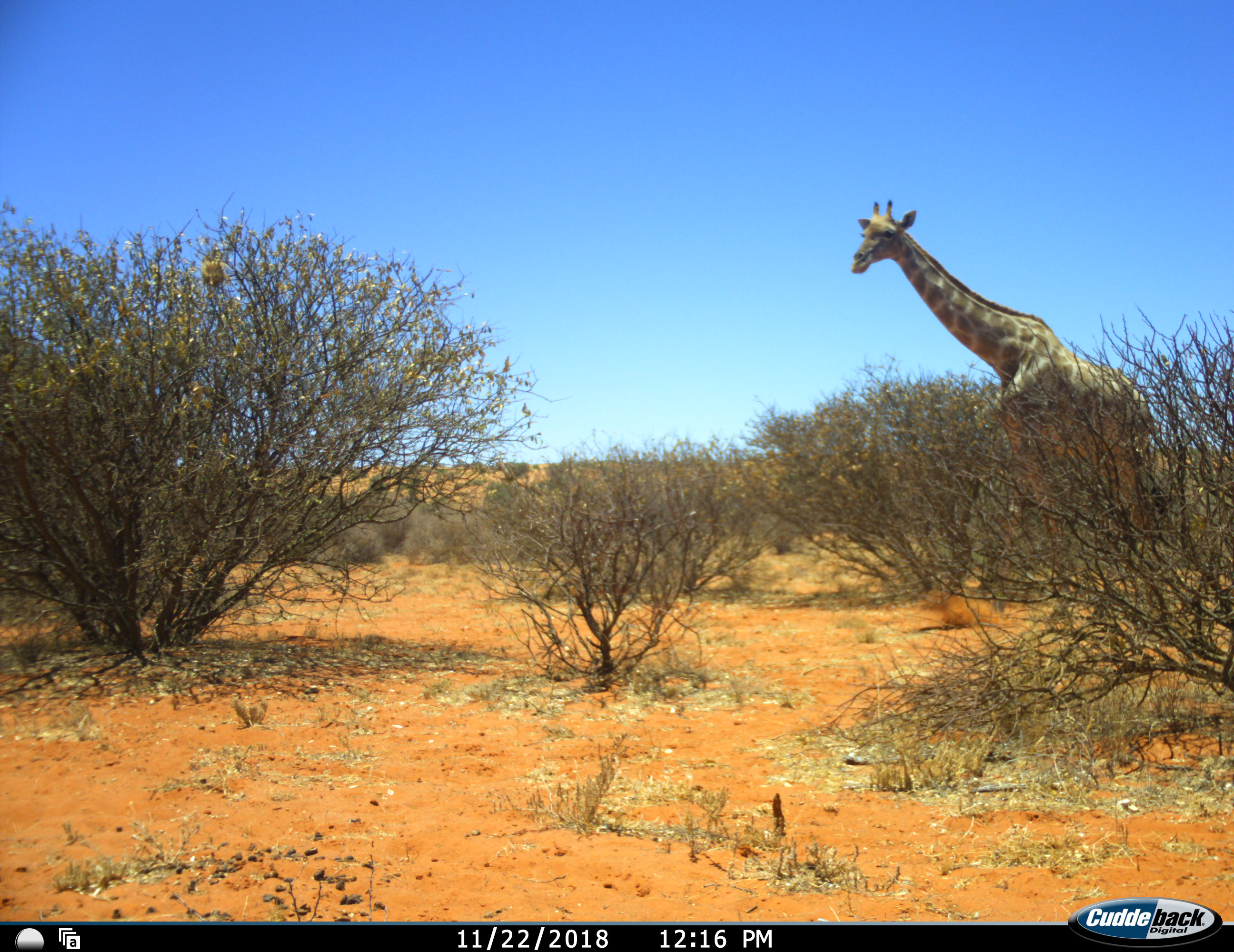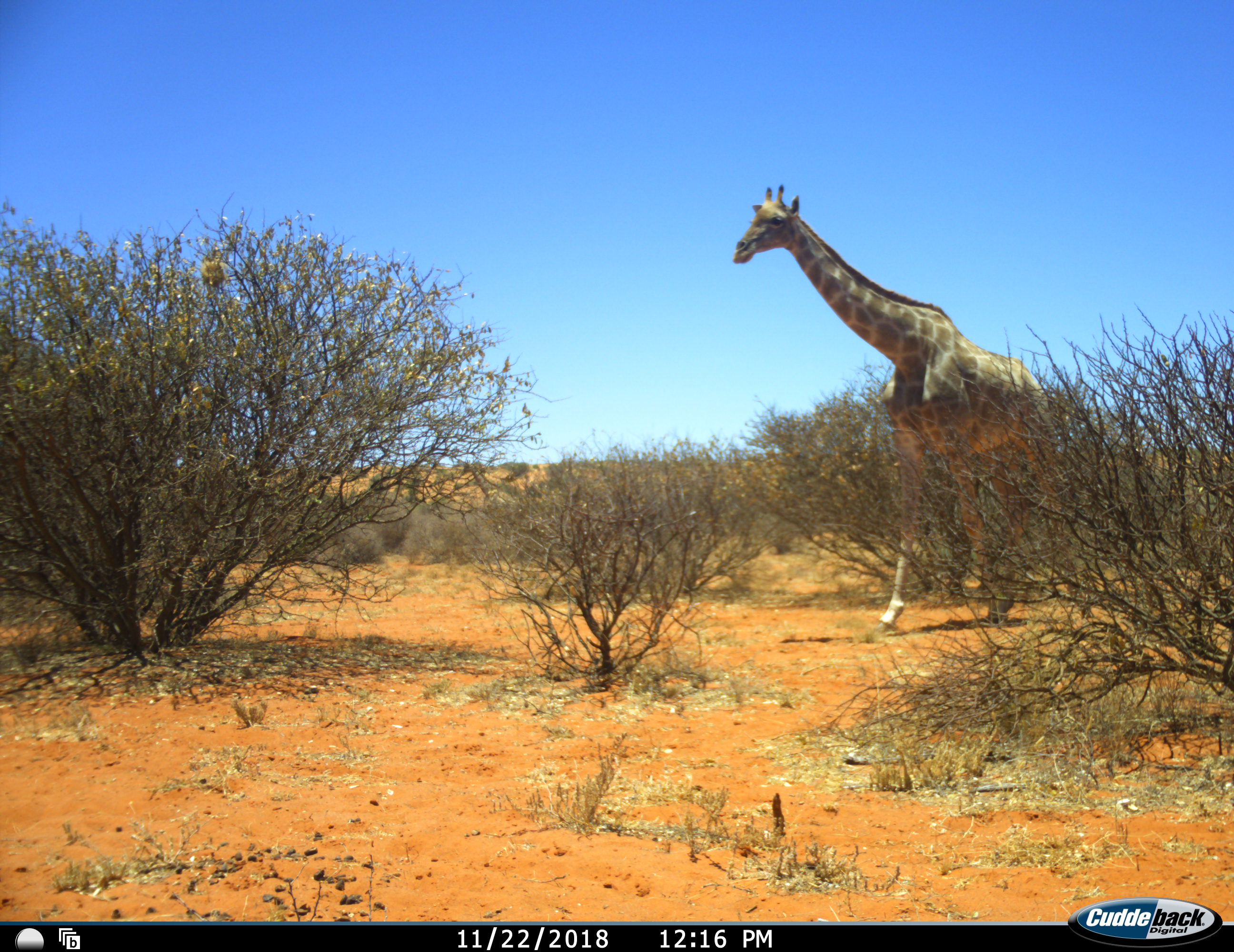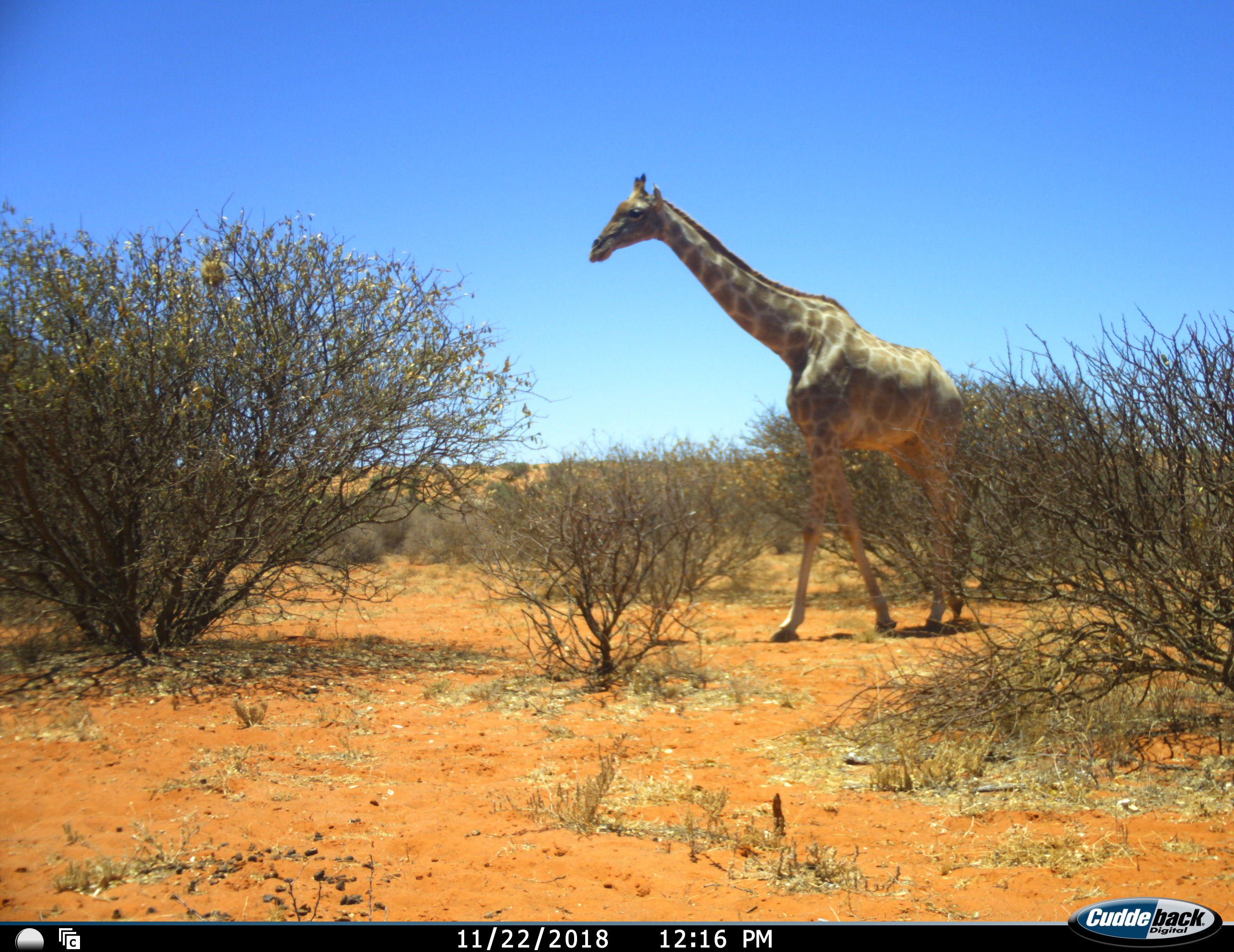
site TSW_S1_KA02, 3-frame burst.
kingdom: Animalia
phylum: Chordata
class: Mammalia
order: Artiodactyla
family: Giraffidae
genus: Giraffa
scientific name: Giraffa camelopardalis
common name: giraffe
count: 2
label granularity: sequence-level